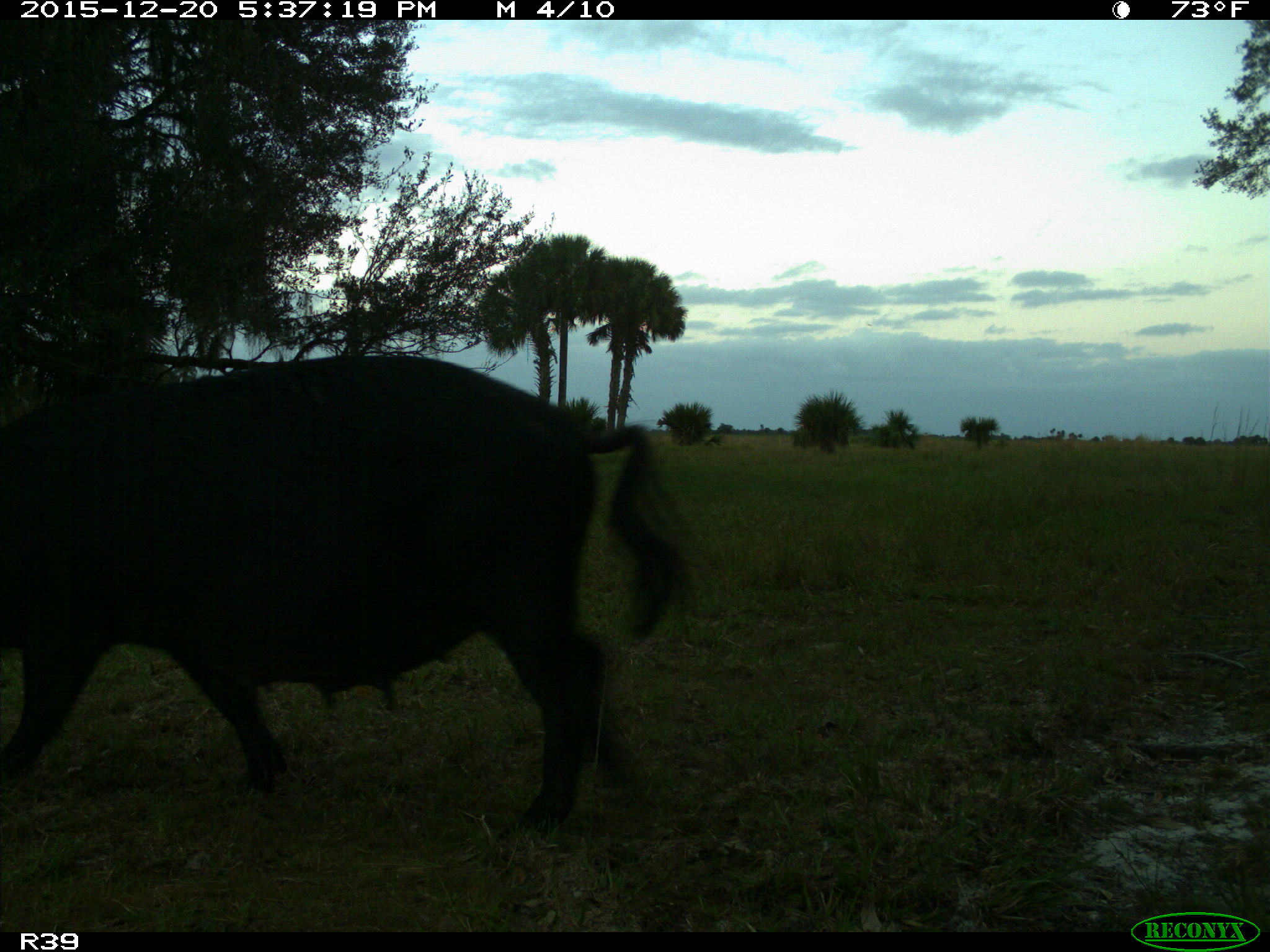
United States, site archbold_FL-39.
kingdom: Animalia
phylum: Chordata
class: Mammalia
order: Artiodactyla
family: Suidae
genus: Sus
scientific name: Sus scrofa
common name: wild boar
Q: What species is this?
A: Sus scrofa (wild boar).